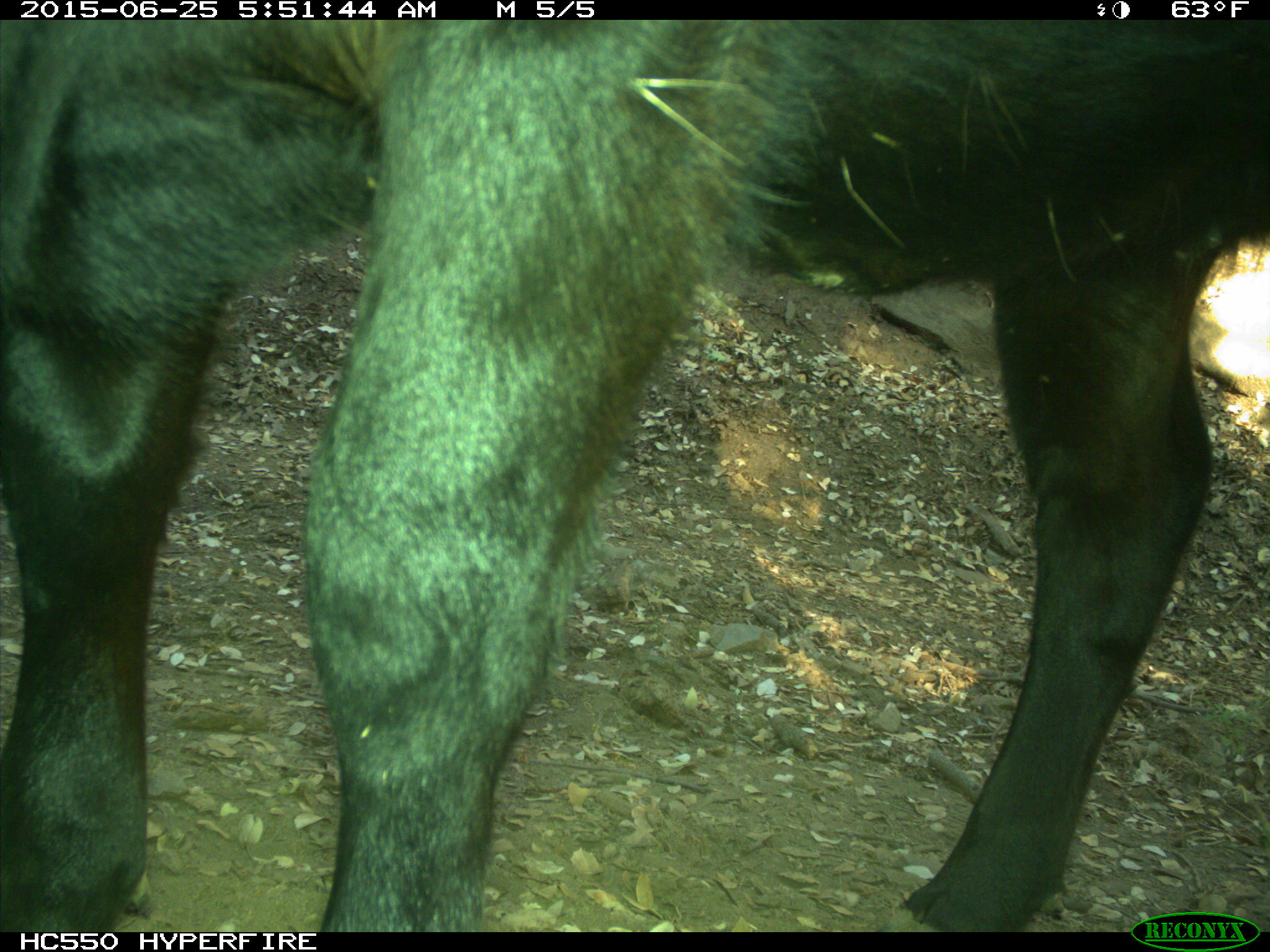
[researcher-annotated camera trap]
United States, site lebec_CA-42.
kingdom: Animalia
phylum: Chordata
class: Mammalia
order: Artiodactyla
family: Bovidae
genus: Bos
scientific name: Bos taurus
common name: domestic cow